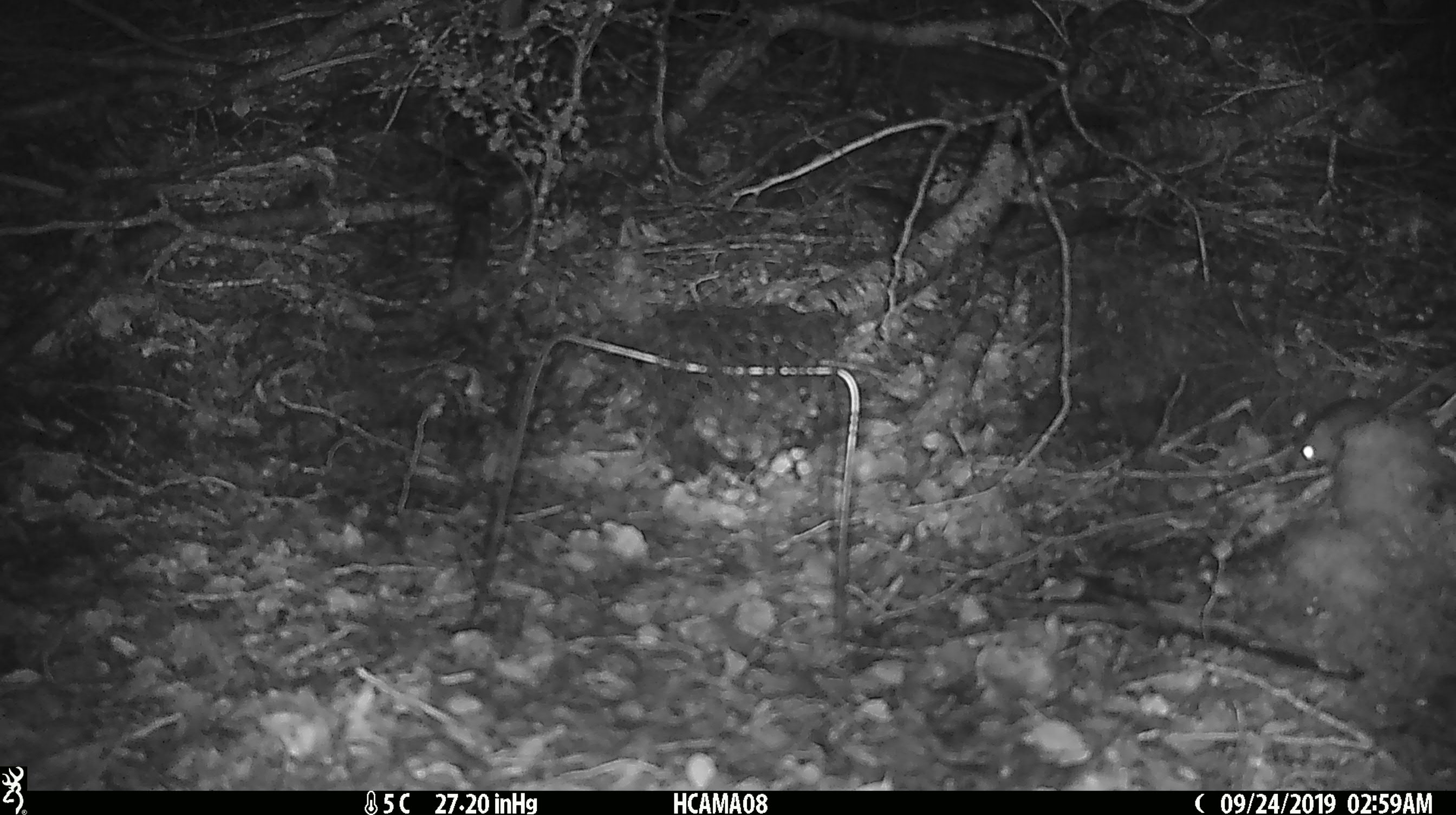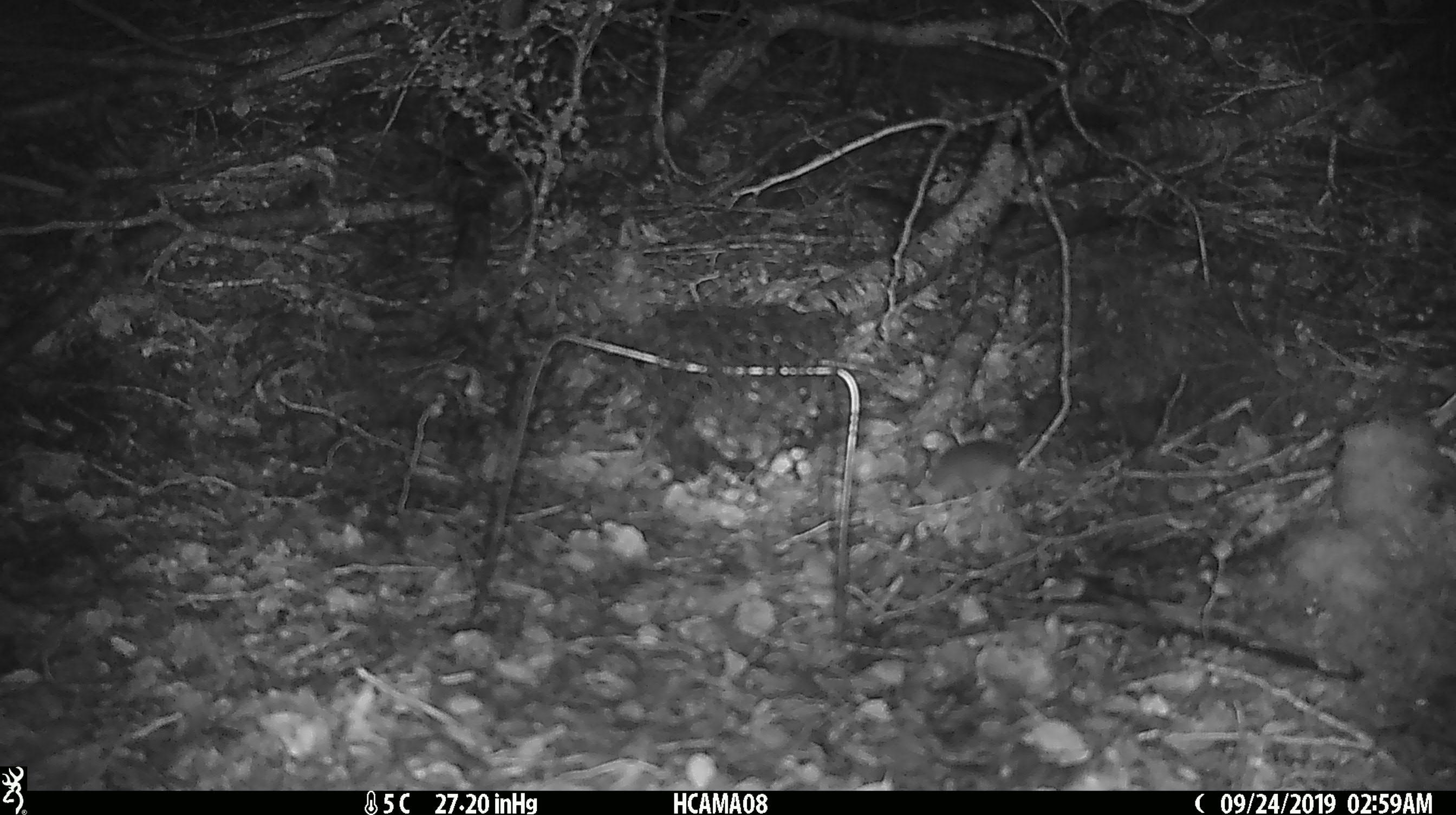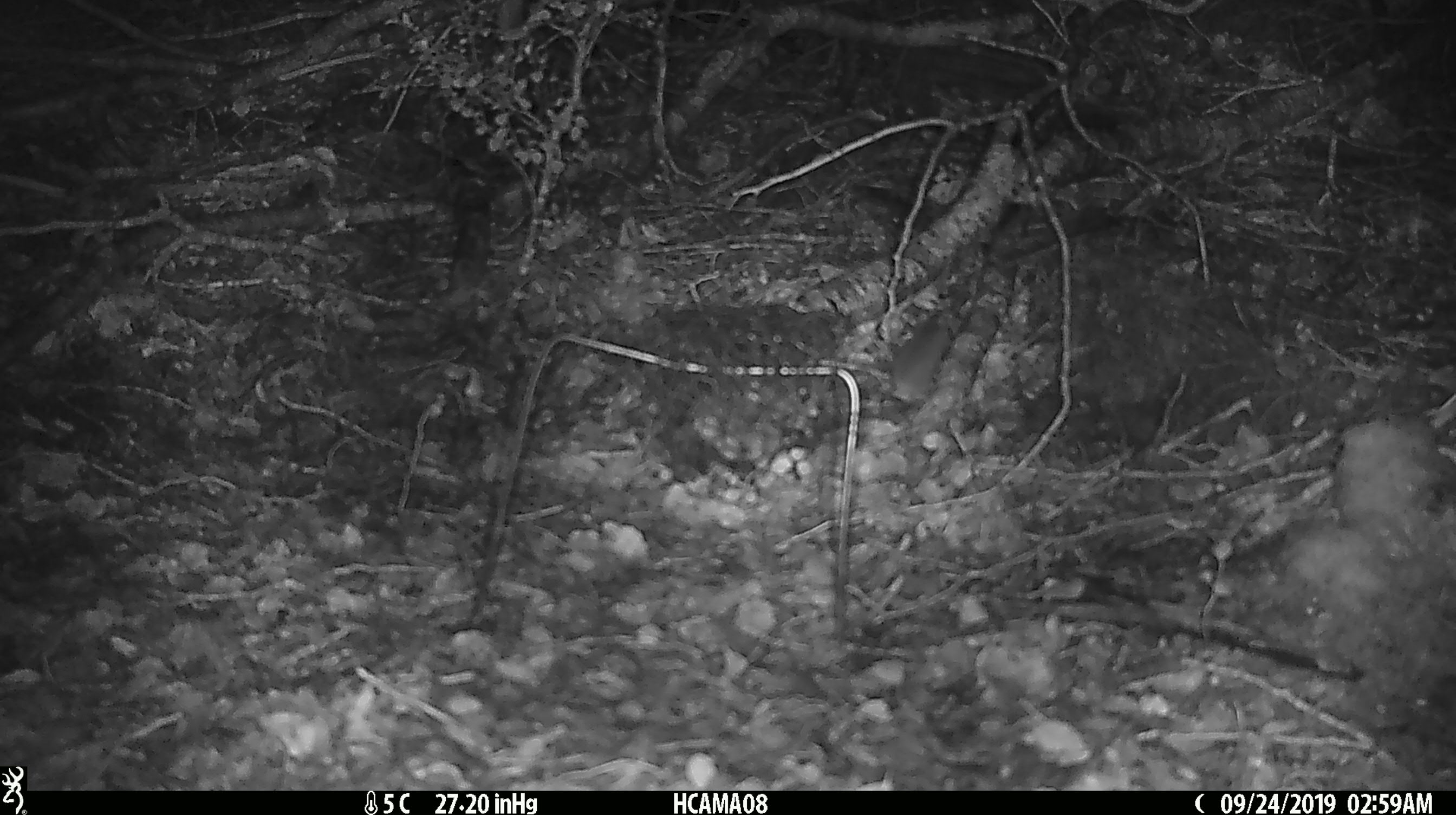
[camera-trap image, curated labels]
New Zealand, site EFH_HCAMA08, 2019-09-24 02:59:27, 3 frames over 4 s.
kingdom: Animalia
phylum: Chordata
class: Mammalia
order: Rodentia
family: Muridae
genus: Mus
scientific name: Mus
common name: mouse